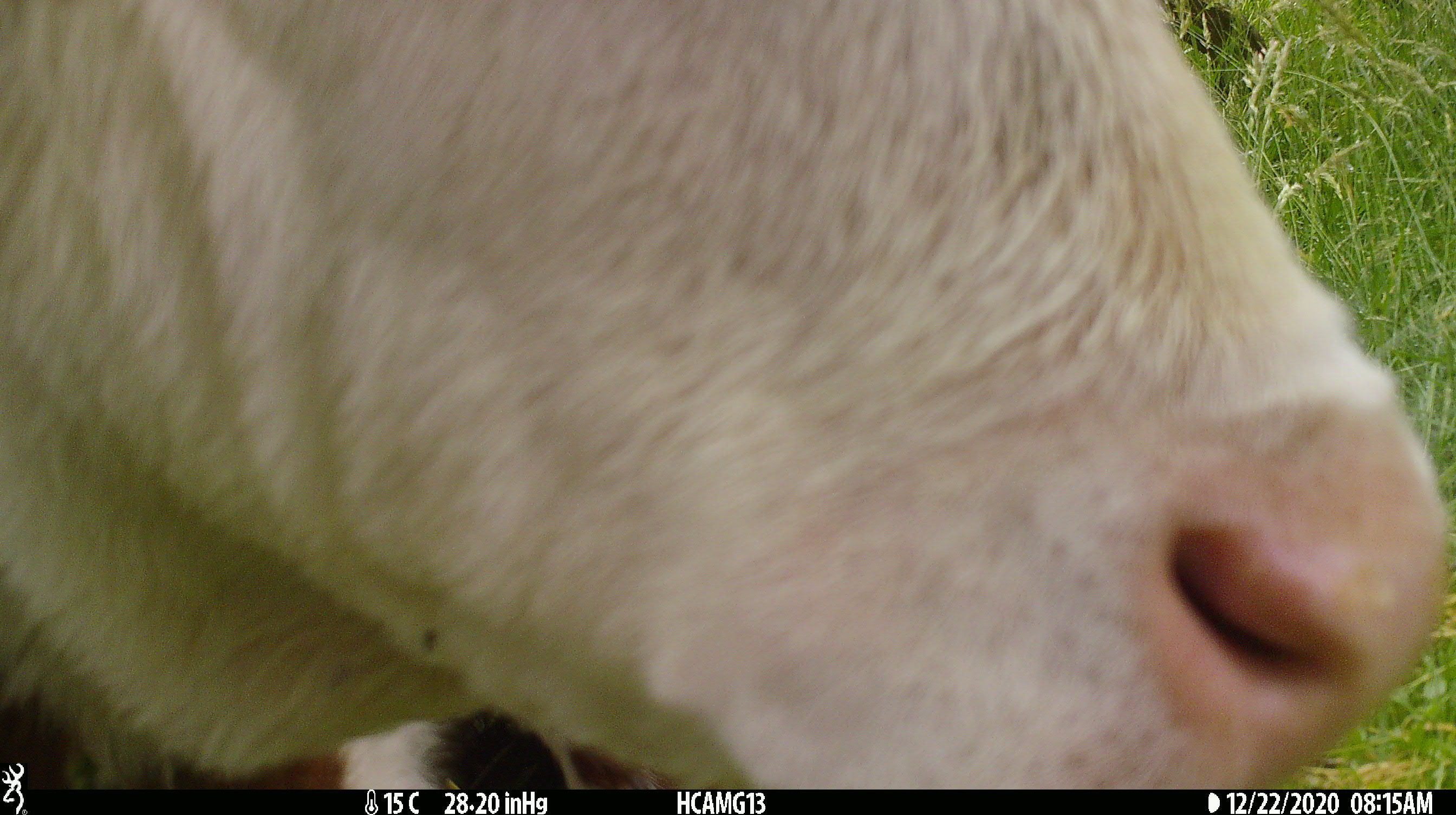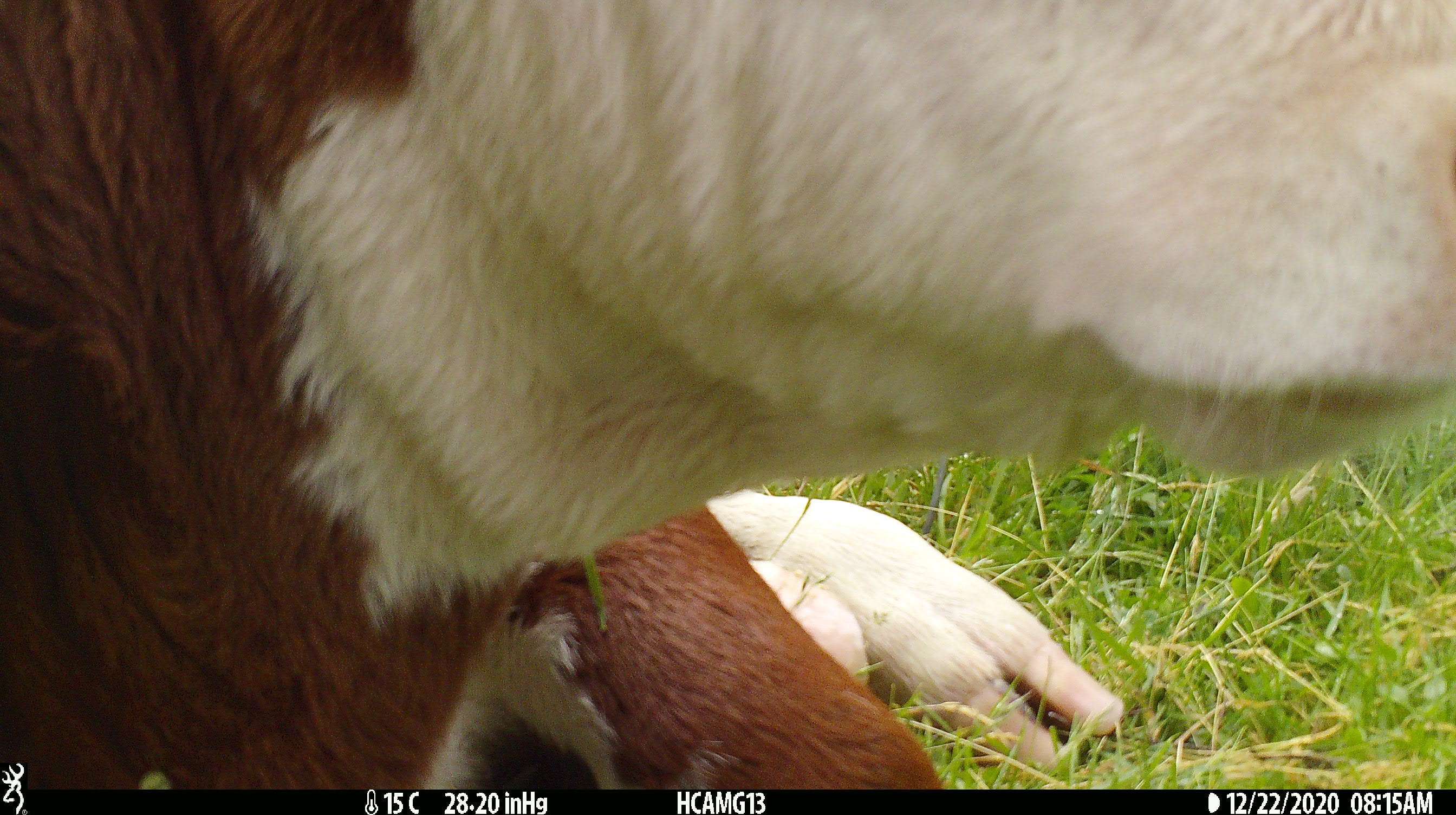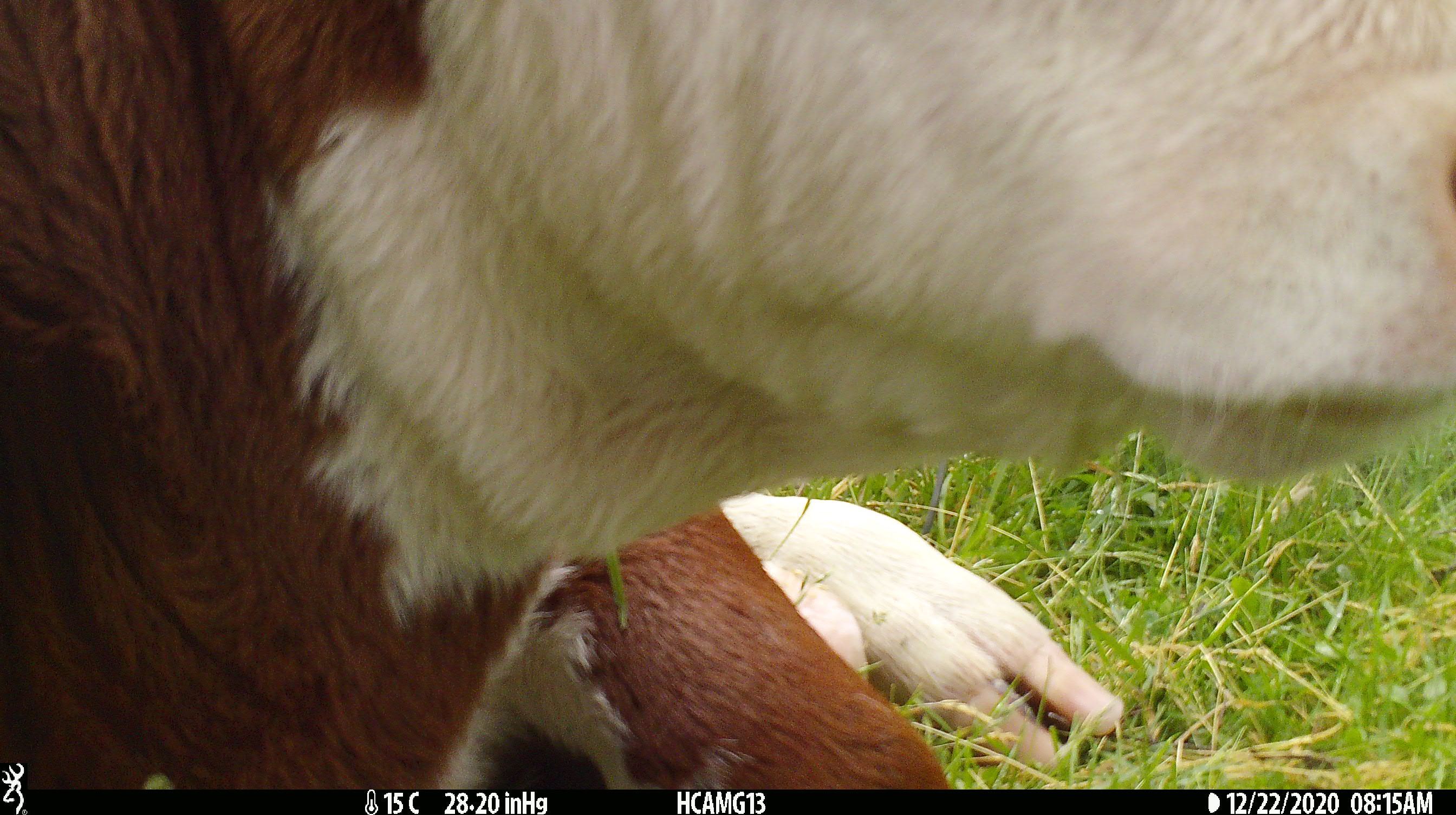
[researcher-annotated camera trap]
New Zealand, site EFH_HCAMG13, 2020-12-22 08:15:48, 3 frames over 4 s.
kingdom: Animalia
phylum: Chordata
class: Mammalia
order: Artiodactyla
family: Bovidae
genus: Bos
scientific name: Bos taurus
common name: domestic cow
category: cow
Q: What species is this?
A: Cow (domestic cow) (Bos taurus).